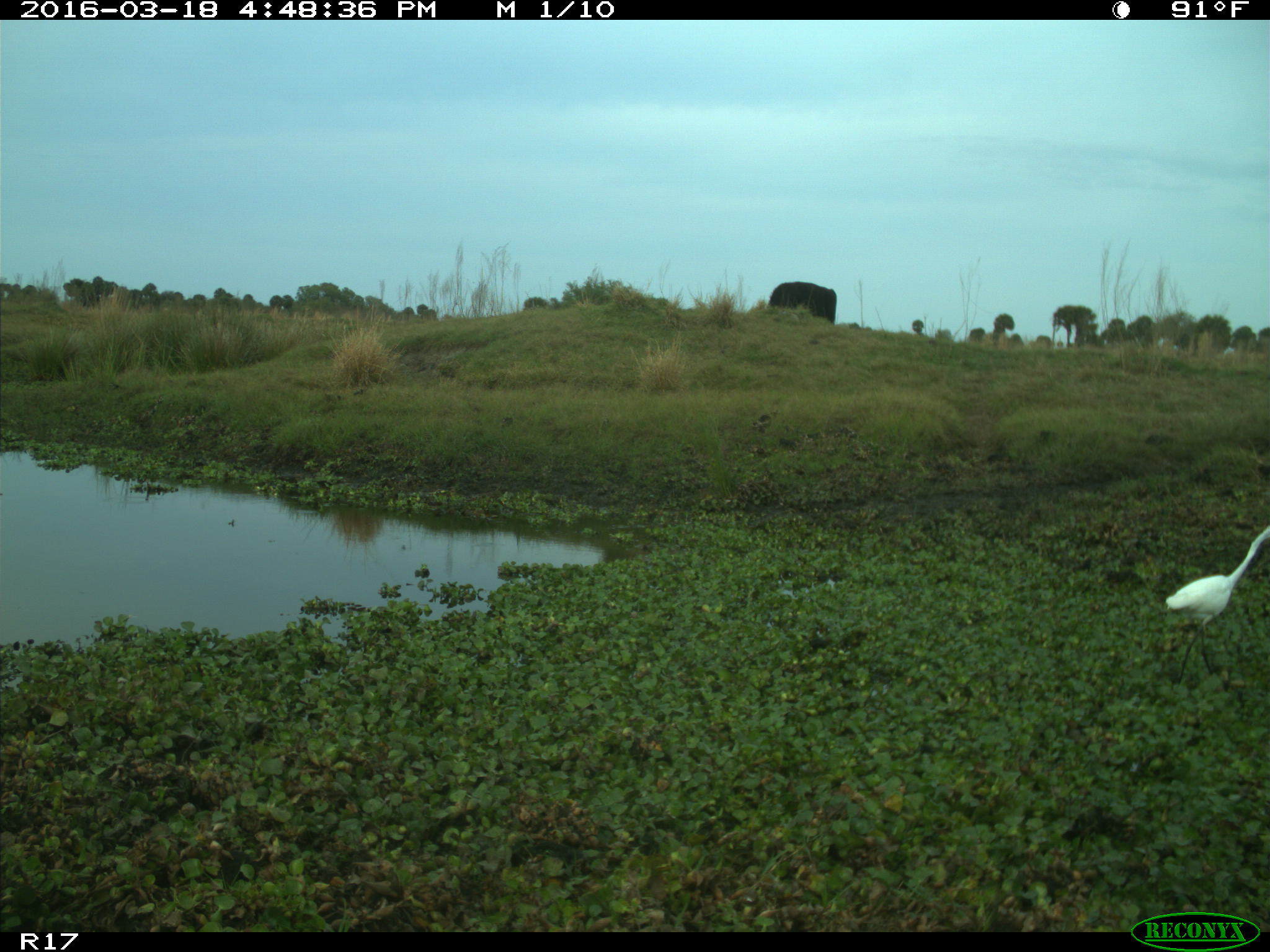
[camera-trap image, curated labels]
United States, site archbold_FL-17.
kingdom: Animalia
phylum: Chordata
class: Mammalia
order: Artiodactyla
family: Bovidae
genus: Bos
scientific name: Bos taurus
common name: domestic cow